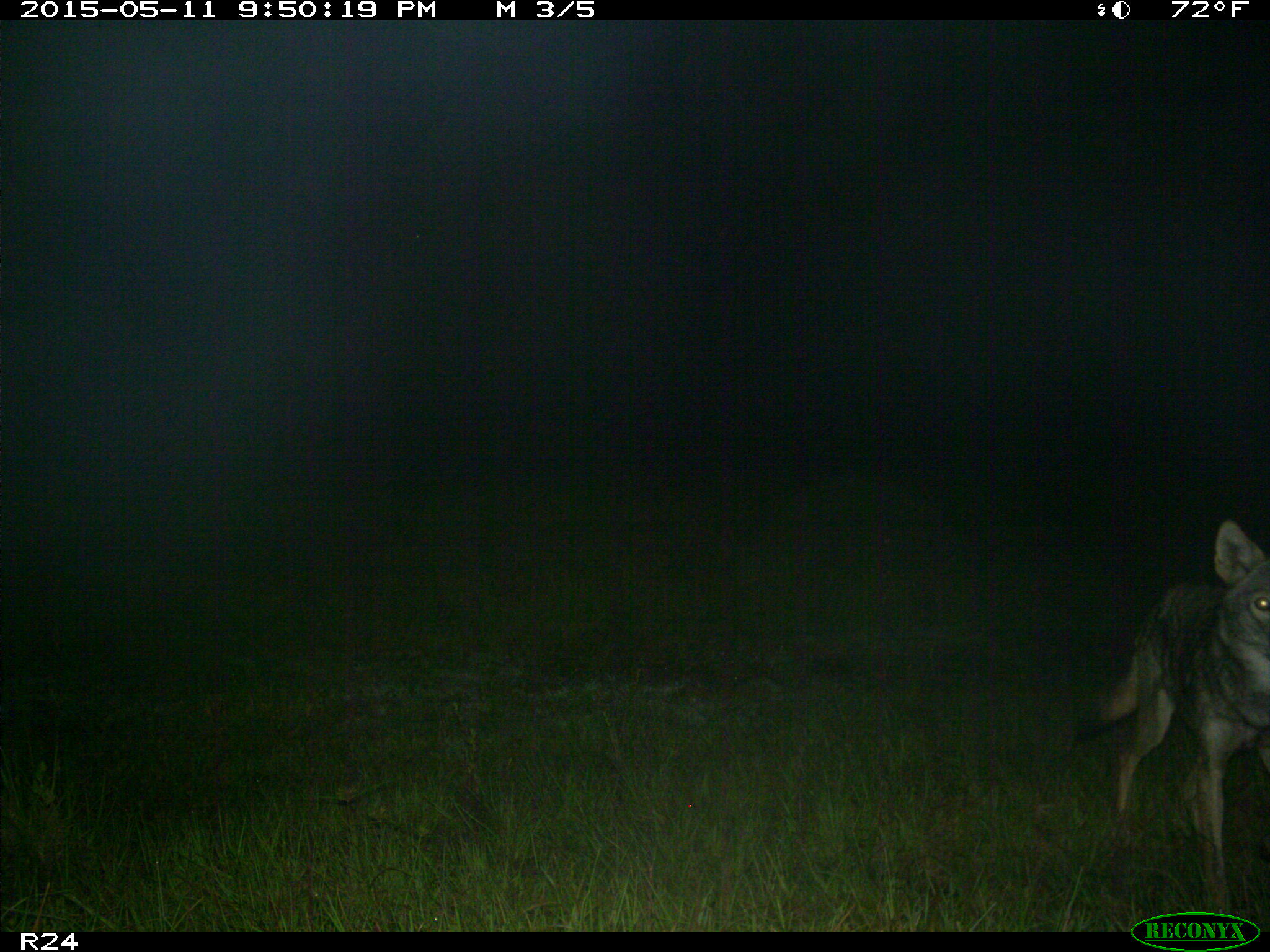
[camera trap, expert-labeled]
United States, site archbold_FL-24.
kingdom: Animalia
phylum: Chordata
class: Mammalia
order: Carnivora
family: Canidae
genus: Canis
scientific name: Canis latrans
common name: coyote